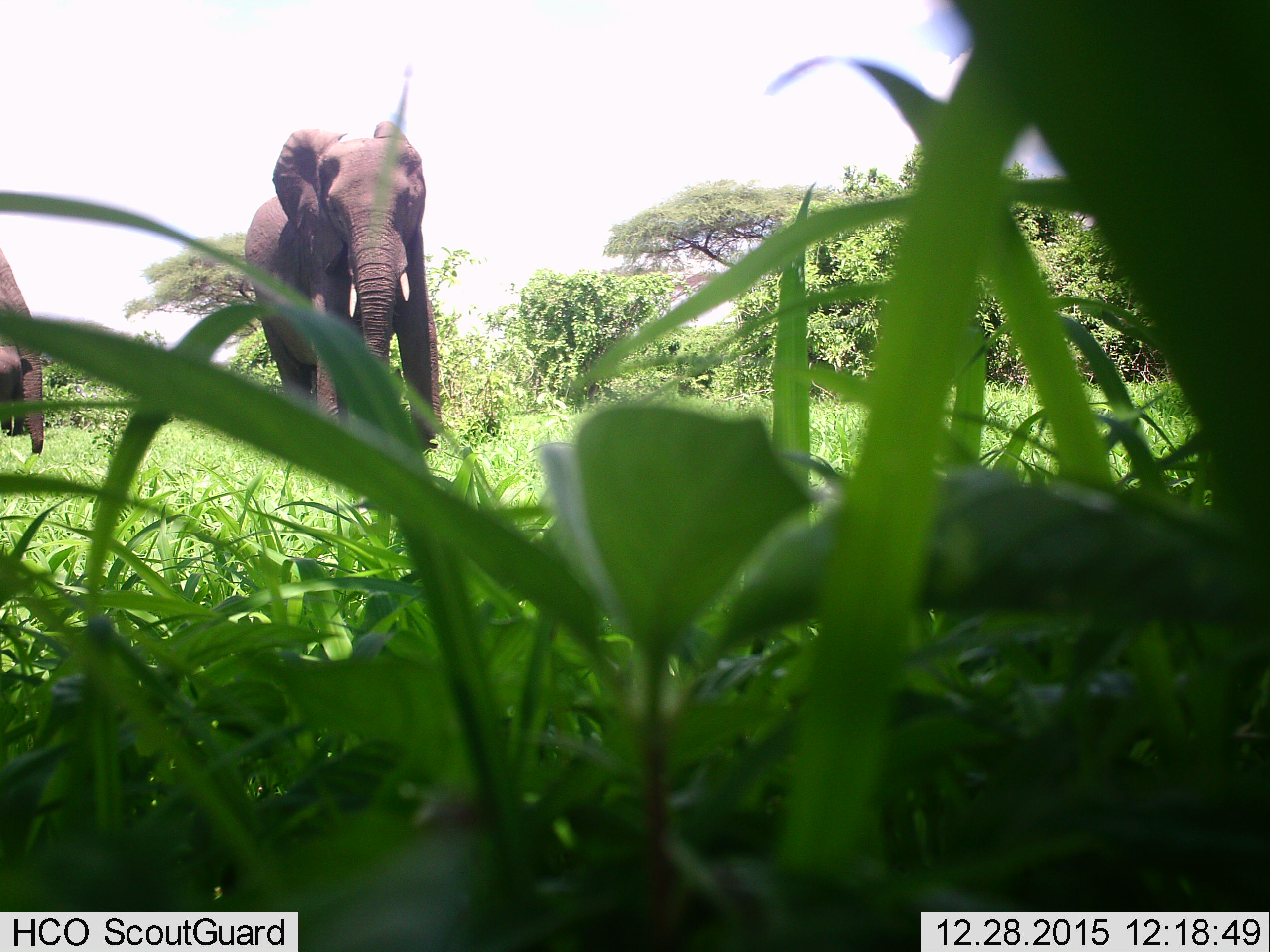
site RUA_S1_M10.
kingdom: Animalia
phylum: Chordata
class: Mammalia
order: Proboscidea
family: Elephantidae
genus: Loxodonta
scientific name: Loxodonta africana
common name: african bush elephant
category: elephant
Elephant (african bush elephant) (Loxodonta africana), count 2. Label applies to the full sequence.